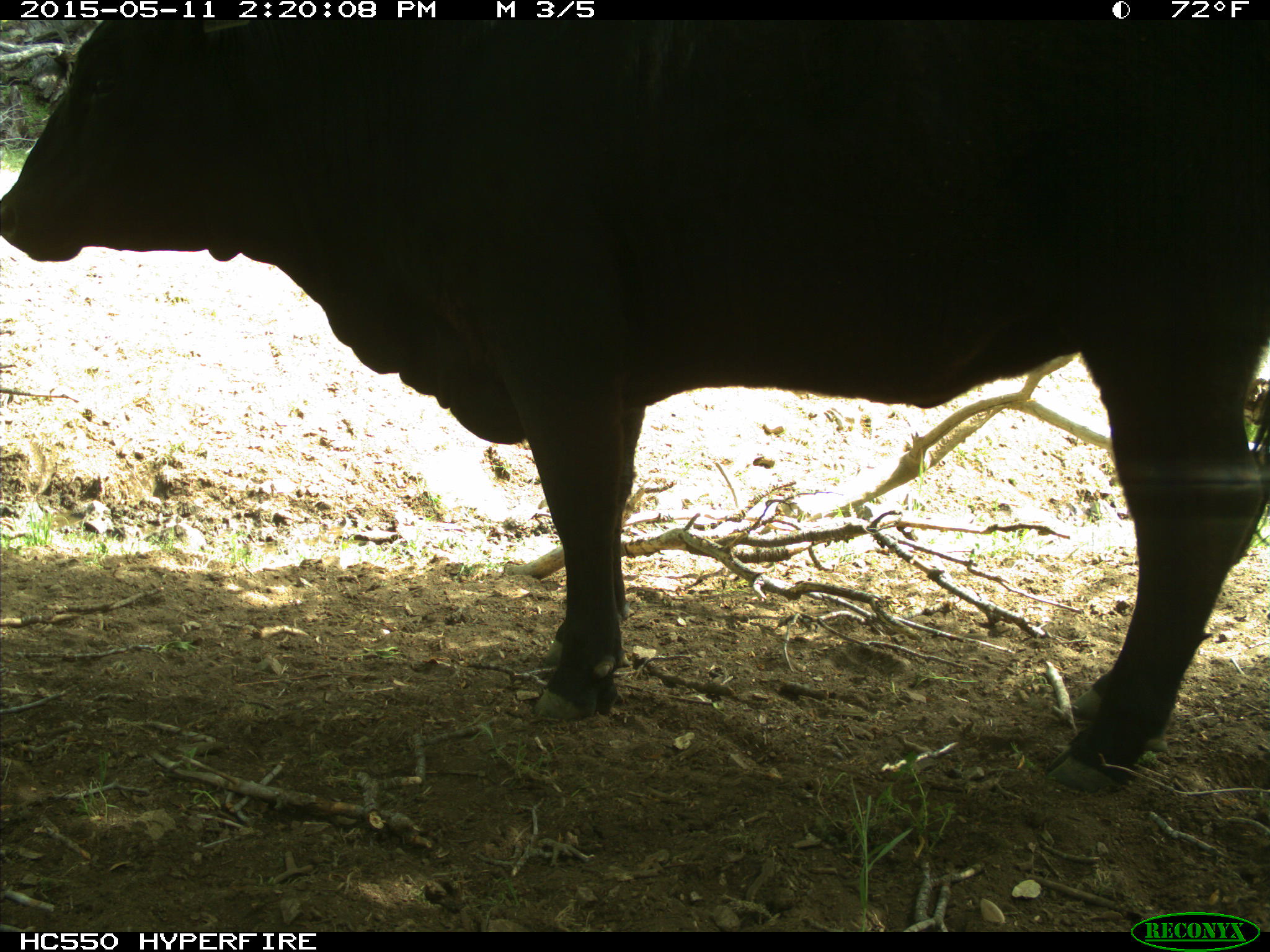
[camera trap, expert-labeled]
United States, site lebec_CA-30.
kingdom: Animalia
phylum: Chordata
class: Mammalia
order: Artiodactyla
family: Bovidae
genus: Bos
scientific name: Bos taurus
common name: domestic cow